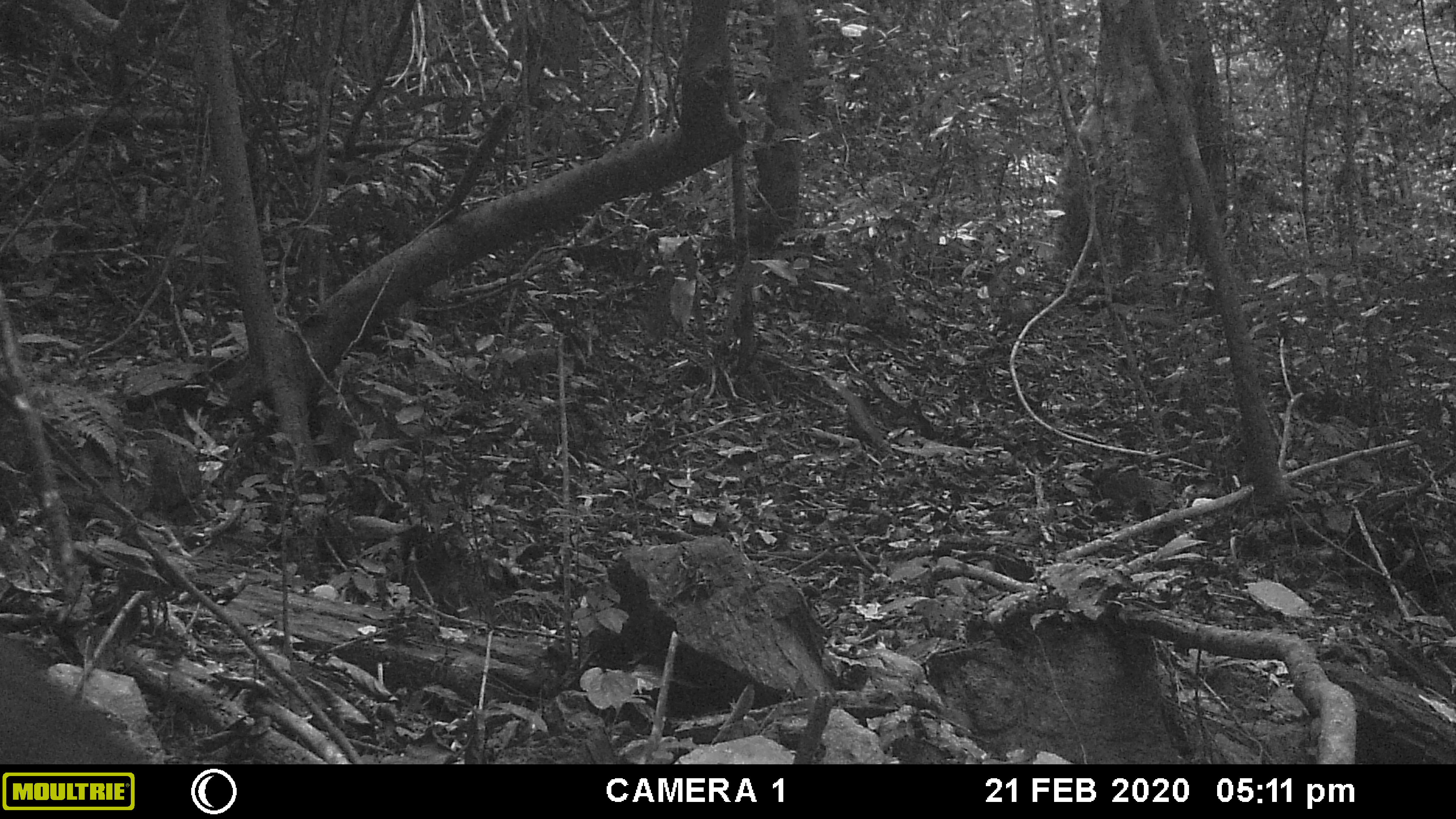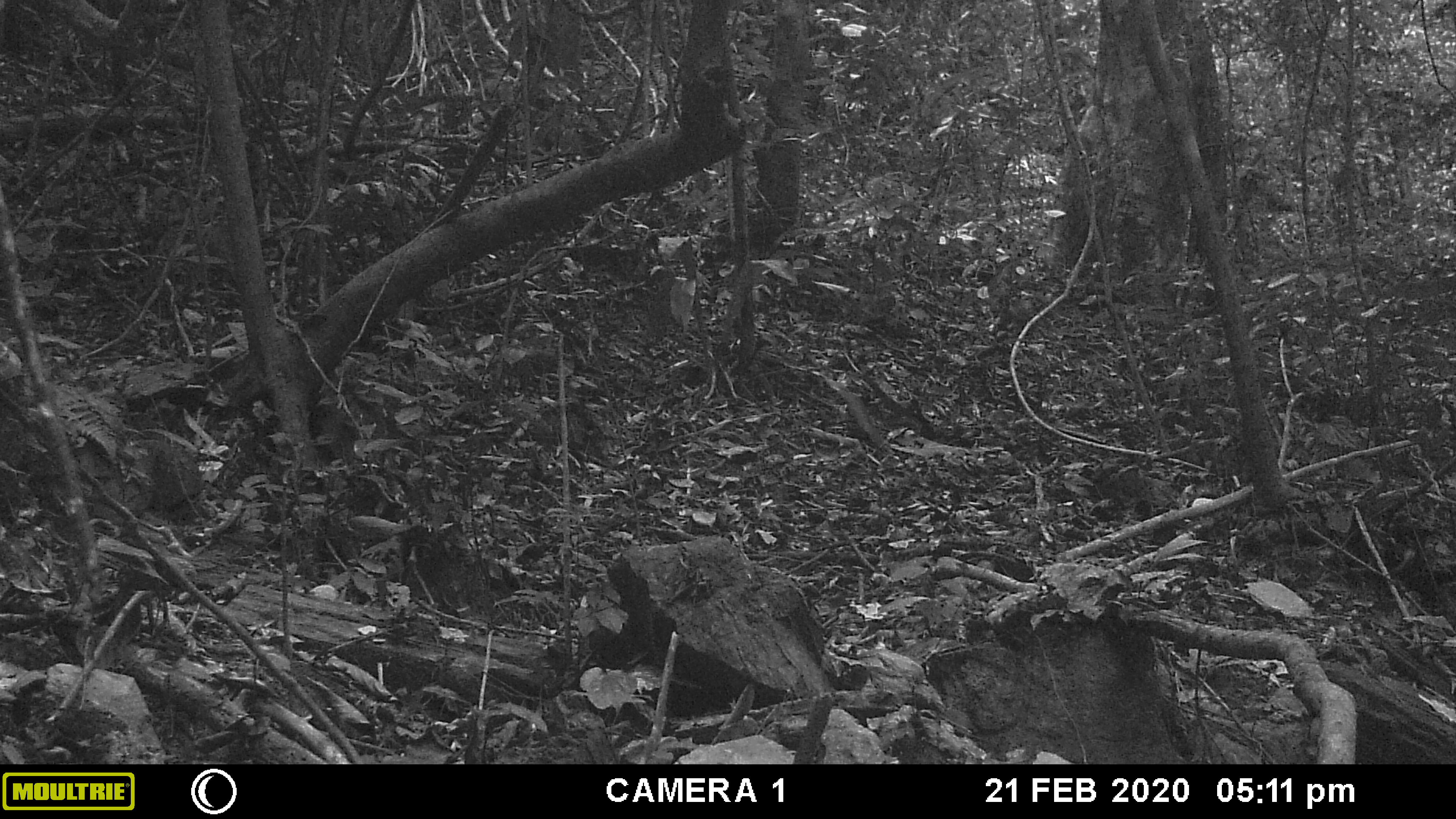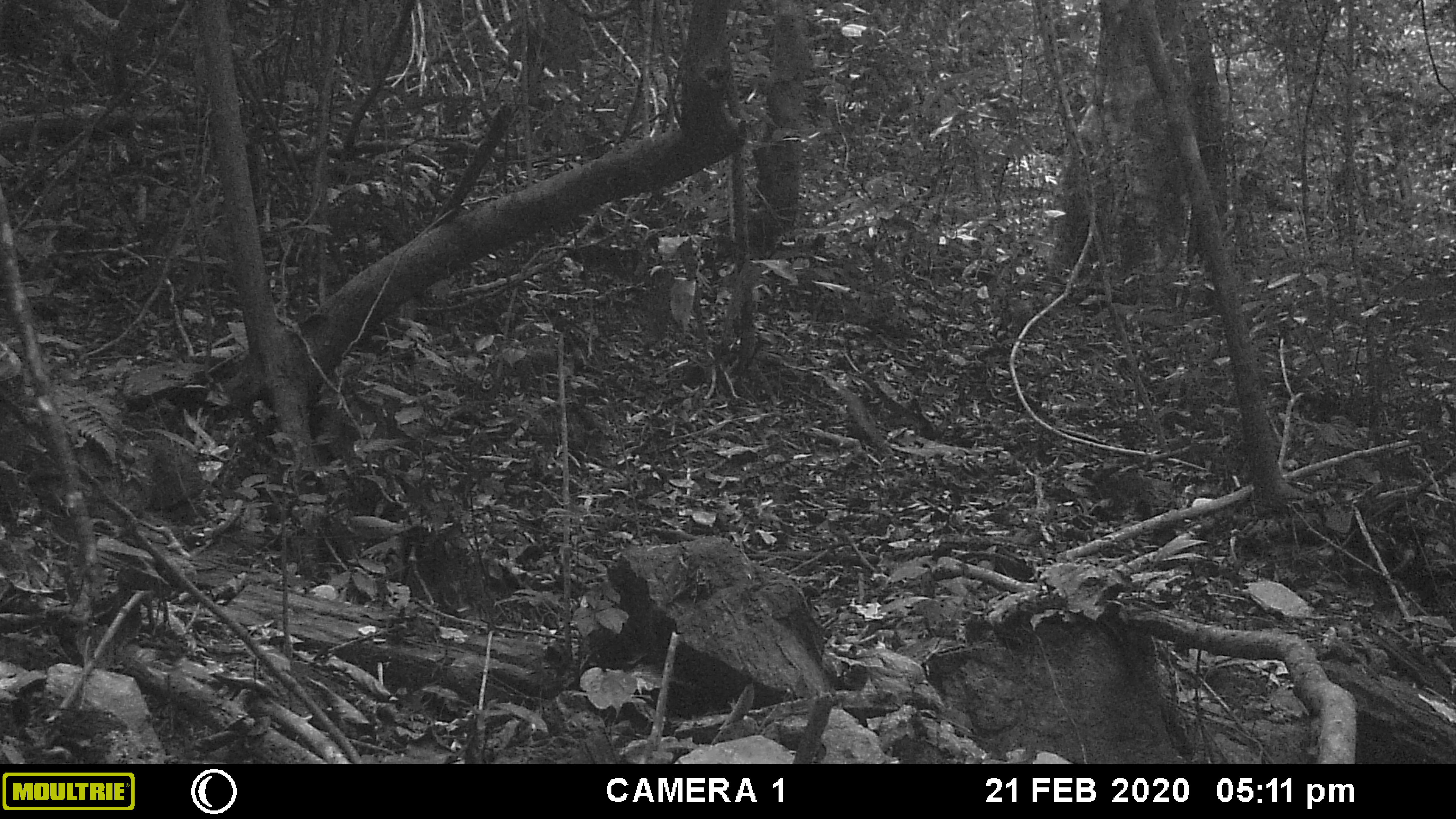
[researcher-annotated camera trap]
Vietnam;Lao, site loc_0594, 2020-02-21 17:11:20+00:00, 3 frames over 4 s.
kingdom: Animalia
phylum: Chordata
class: Mammalia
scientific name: Mammalia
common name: mammal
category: unidentified small mammal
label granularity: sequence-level